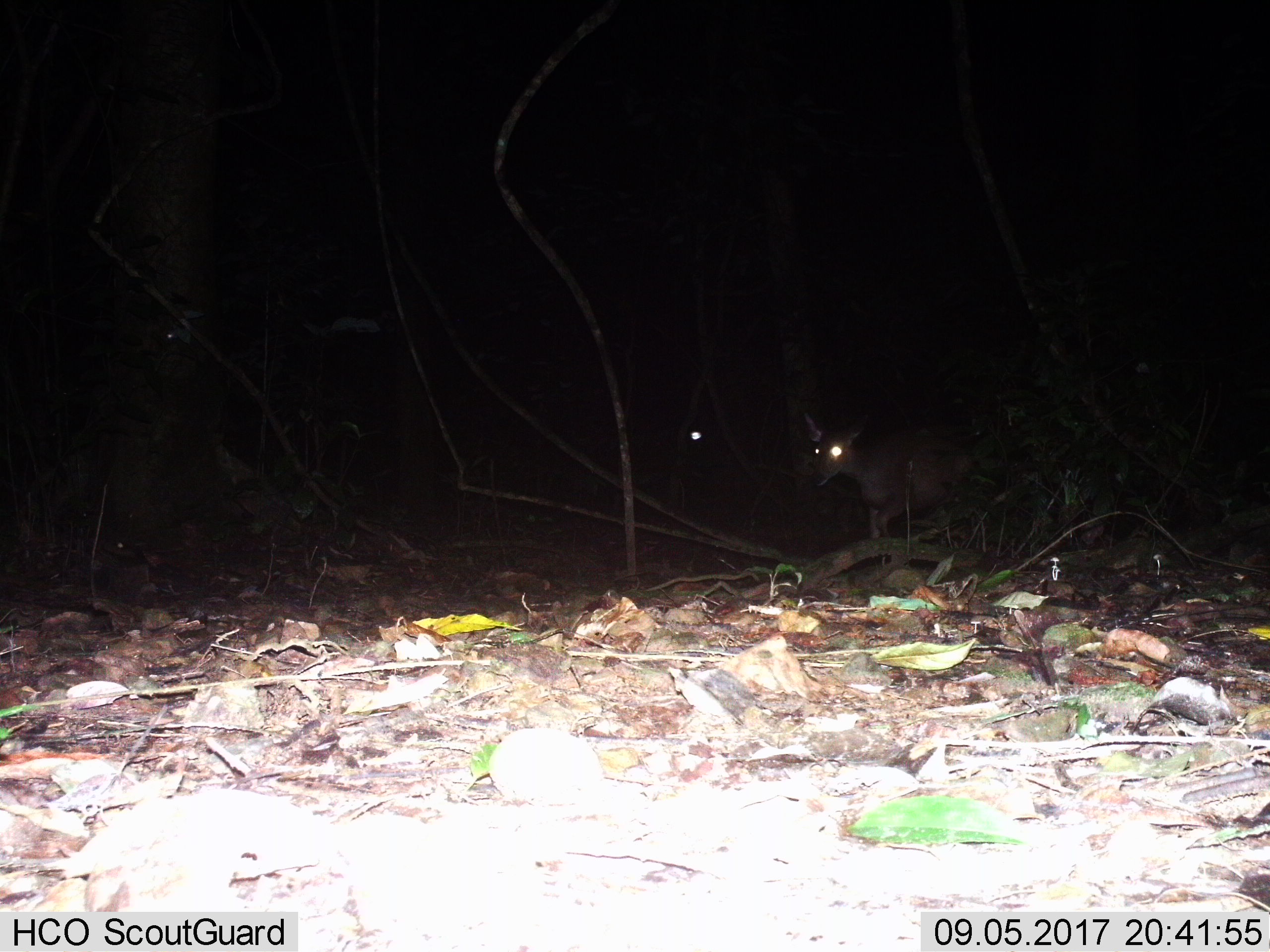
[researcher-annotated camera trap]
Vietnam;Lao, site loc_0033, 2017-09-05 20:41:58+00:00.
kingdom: Animalia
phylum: Chordata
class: Mammalia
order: Artiodactyla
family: Cervidae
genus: Muntiacus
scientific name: Muntiacus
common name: muntjacs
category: unidentified muntjac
Unidentified muntjac (muntjacs) (Muntiacus). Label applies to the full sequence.